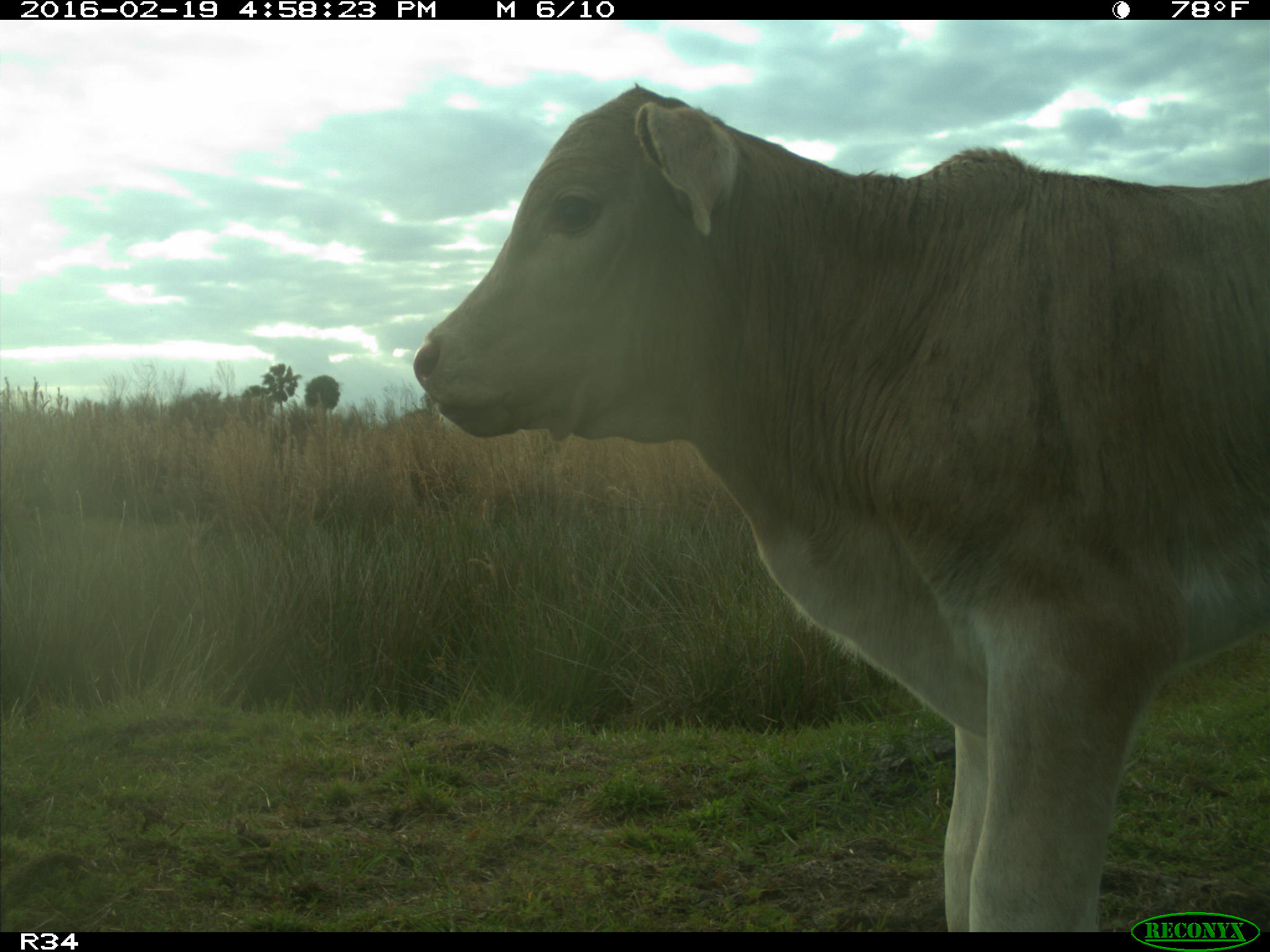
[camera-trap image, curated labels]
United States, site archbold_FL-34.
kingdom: Animalia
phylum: Chordata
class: Mammalia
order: Artiodactyla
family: Bovidae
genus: Bos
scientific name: Bos taurus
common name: domestic cow